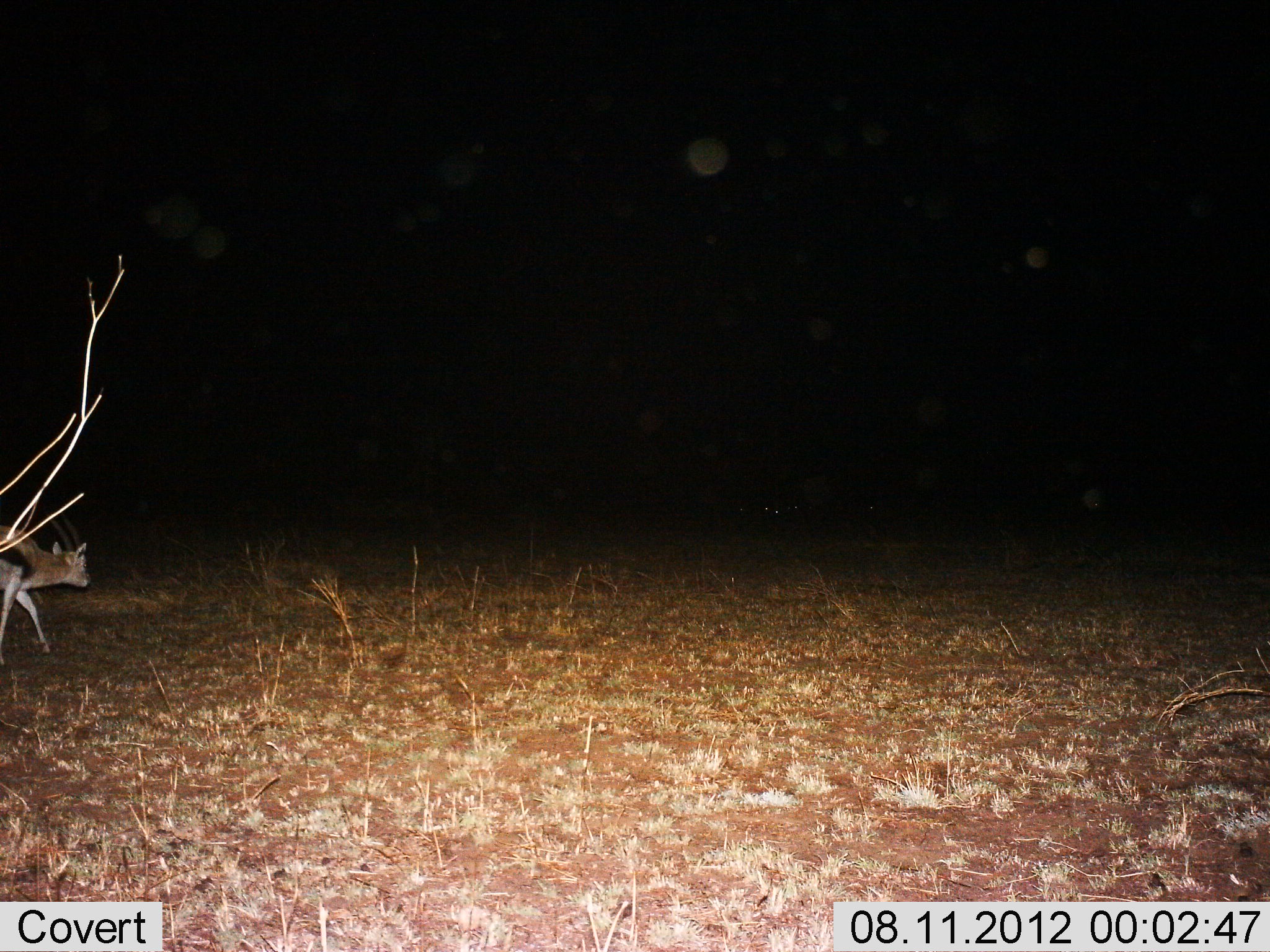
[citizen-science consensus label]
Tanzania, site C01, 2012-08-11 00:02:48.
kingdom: Animalia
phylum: Chordata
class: Mammalia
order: Artiodactyla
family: Bovidae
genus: Eudorcas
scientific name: Eudorcas thomsonii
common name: thomson's gazelle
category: gazellethomsons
Gazellethomsons (thomson's gazelle) (Eudorcas thomsonii), count 1. Behavior (volunteer vote fractions): standing 0%, resting 0%, moving 100%, interacting 0%. Young present (vote fraction): 0%. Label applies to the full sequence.